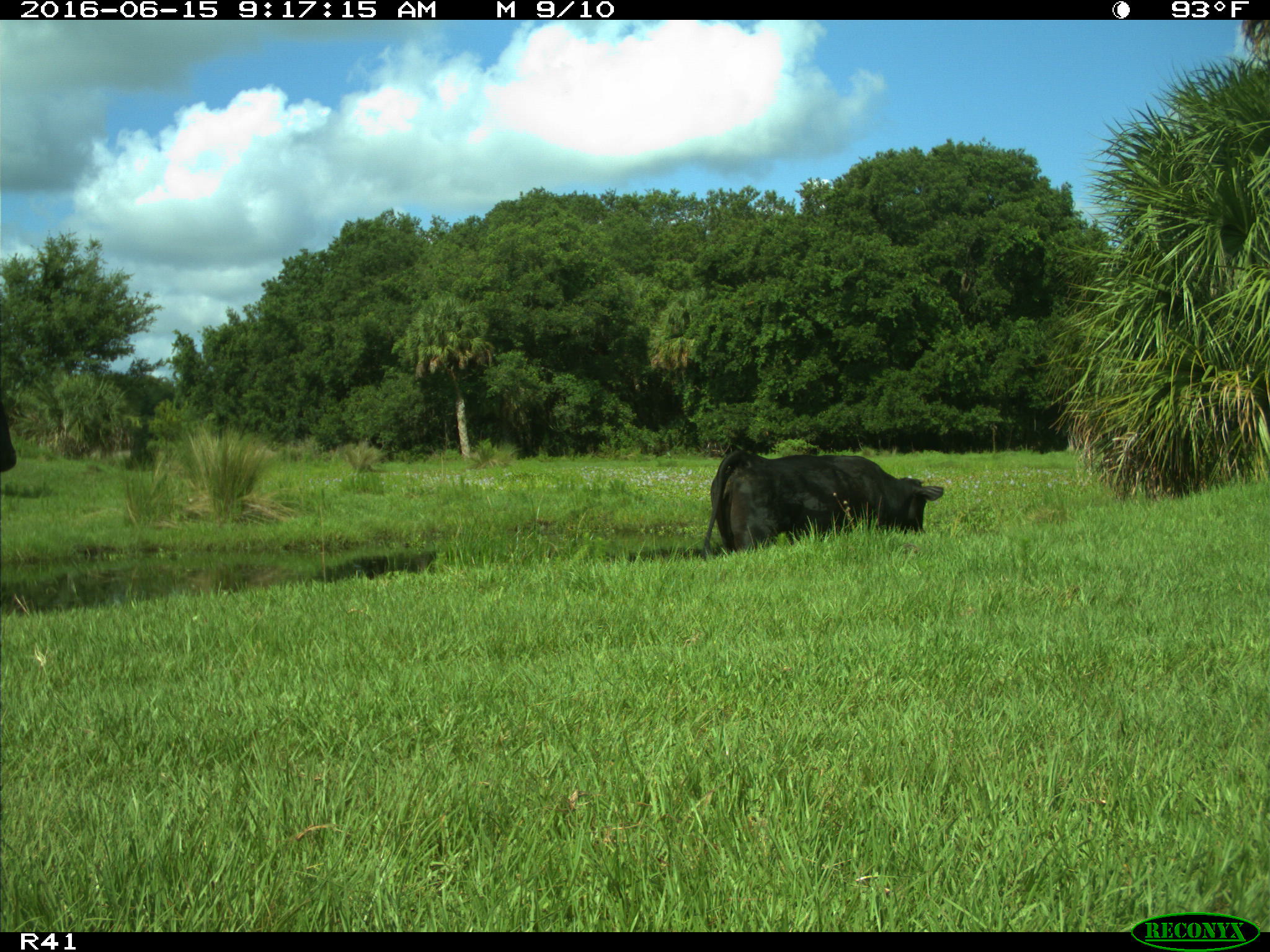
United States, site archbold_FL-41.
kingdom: Animalia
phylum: Chordata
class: Mammalia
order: Artiodactyla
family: Bovidae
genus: Bos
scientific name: Bos taurus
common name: domestic cow